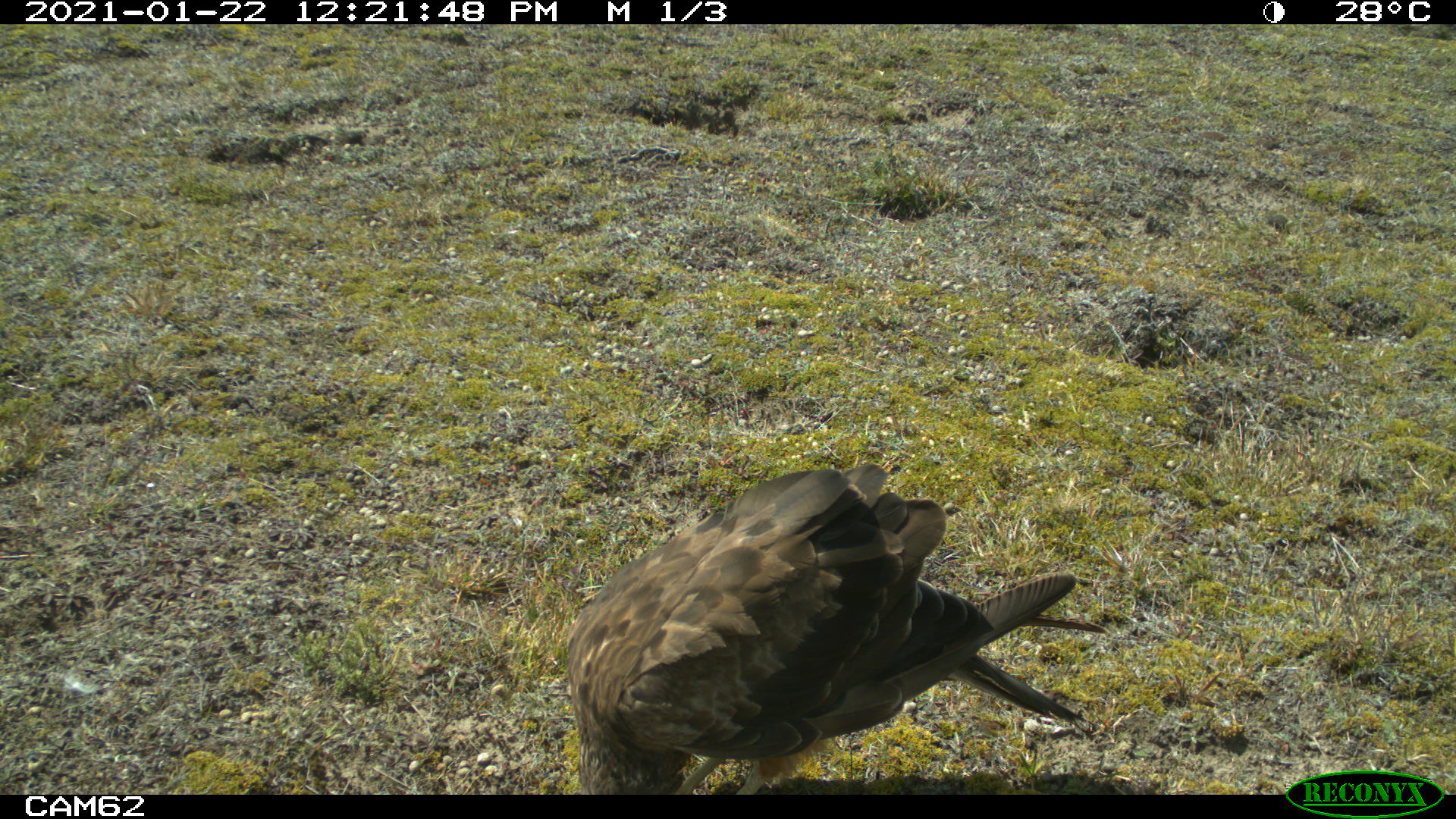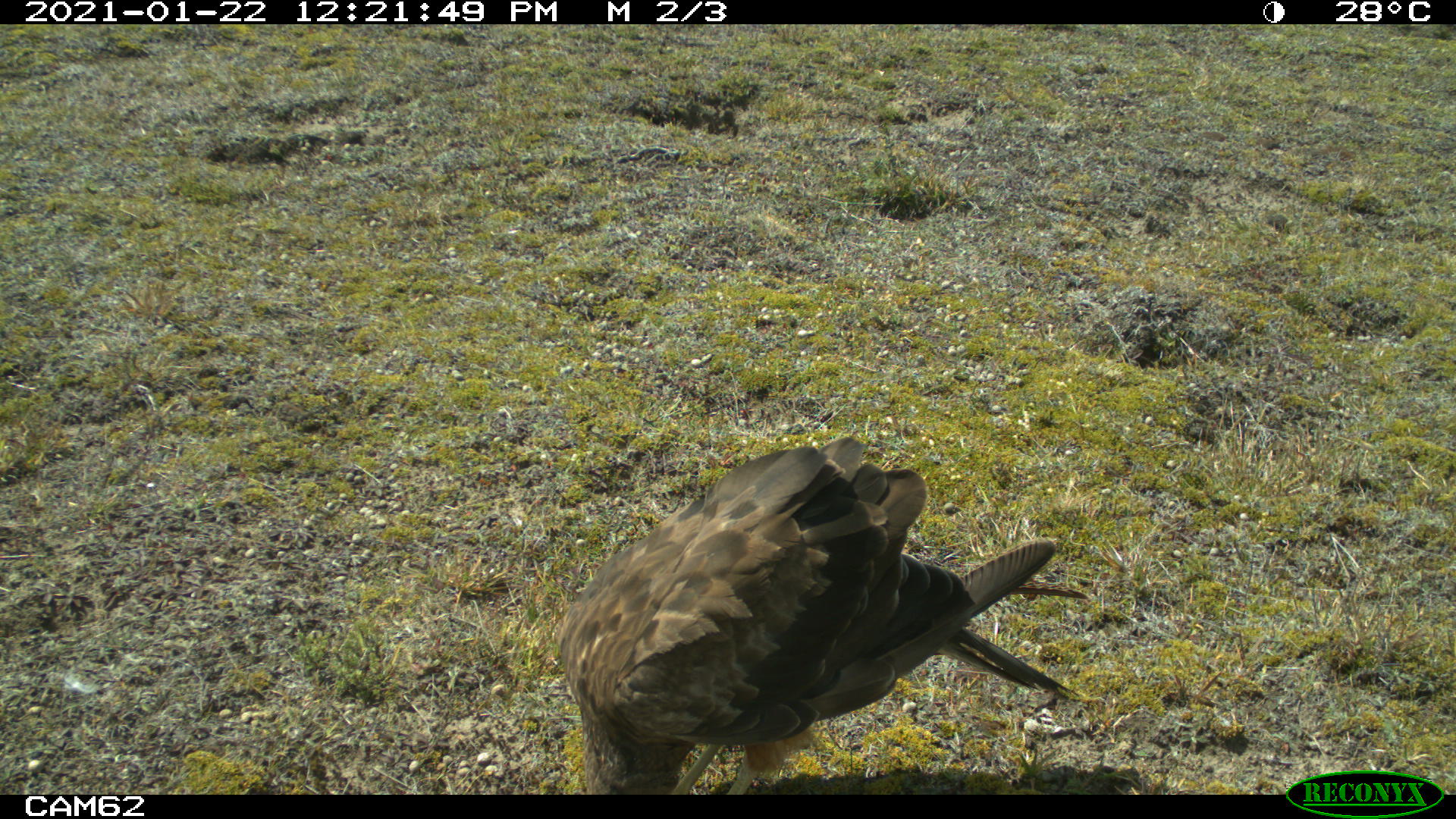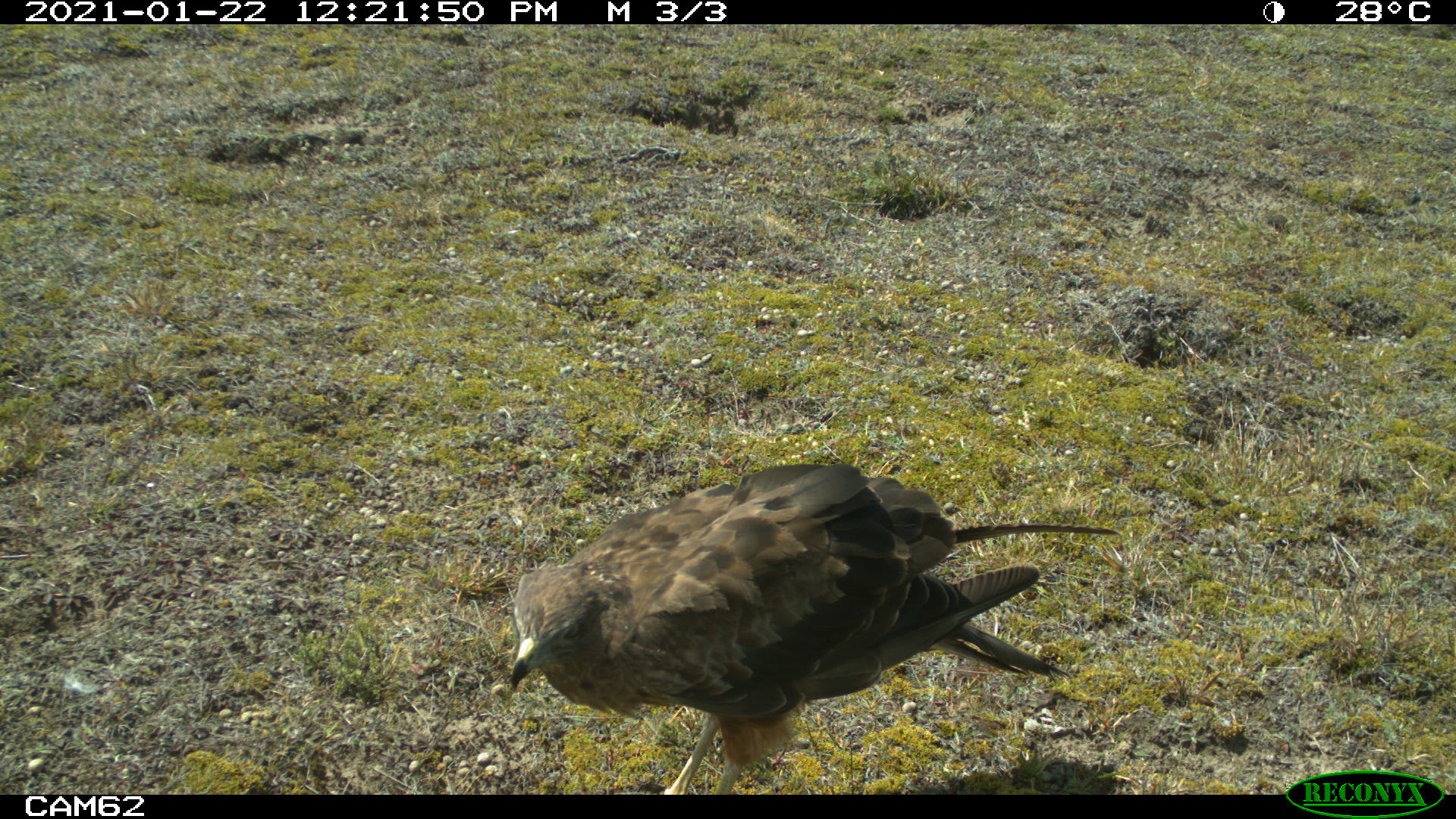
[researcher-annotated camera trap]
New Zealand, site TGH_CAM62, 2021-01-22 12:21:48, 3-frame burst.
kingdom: Animalia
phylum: Chordata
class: Aves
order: Accipitriformes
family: Accipitridae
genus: Circus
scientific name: Circus approximans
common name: swamp harrier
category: harrier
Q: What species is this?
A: Harrier (swamp harrier) (Circus approximans).